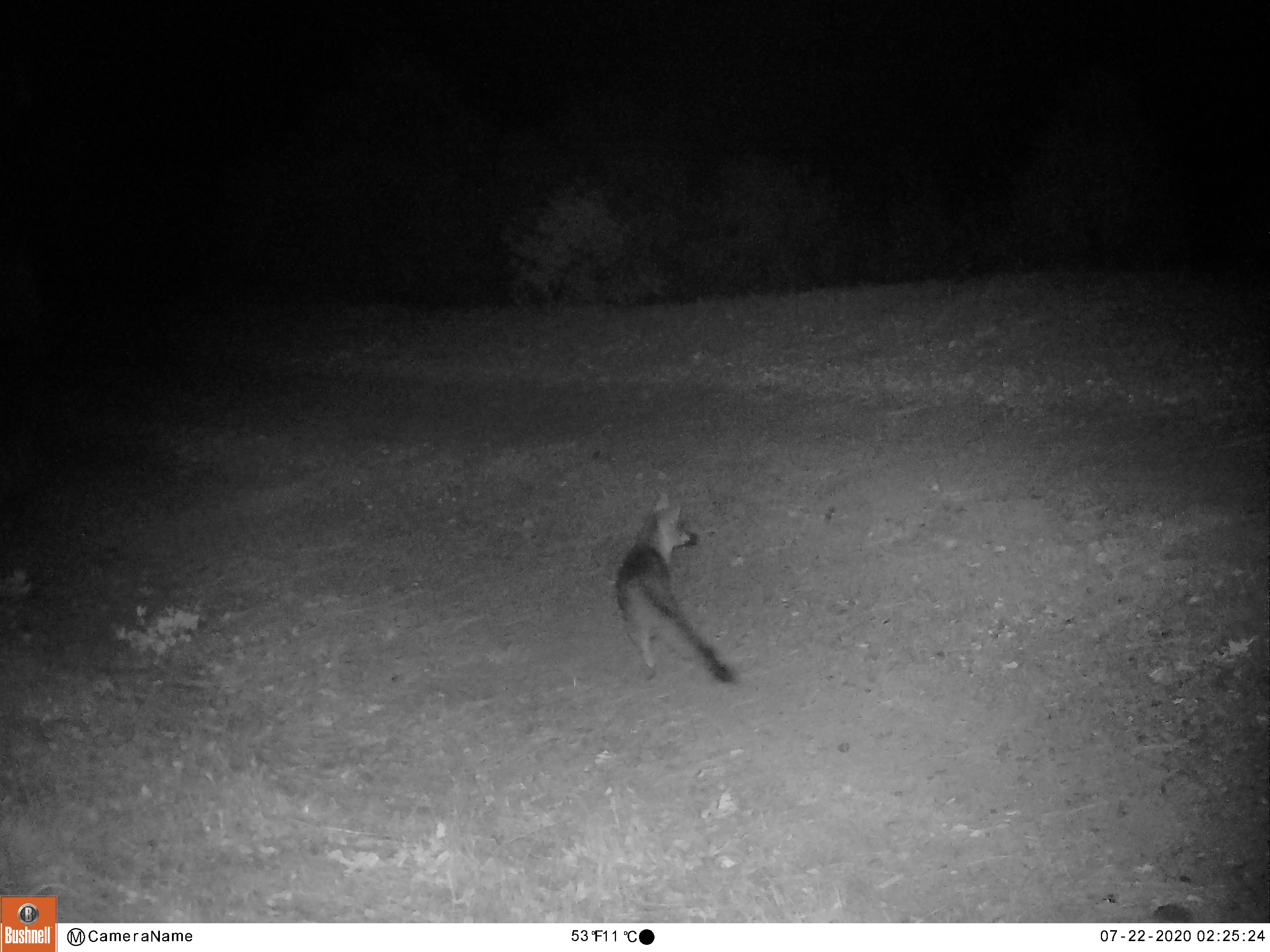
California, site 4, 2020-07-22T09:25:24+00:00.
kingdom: Animalia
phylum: Chordata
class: Mammalia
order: Carnivora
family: Canidae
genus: Urocyon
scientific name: Urocyon cinereoargenteus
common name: gray fox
Gray fox (Urocyon cinereoargenteus).